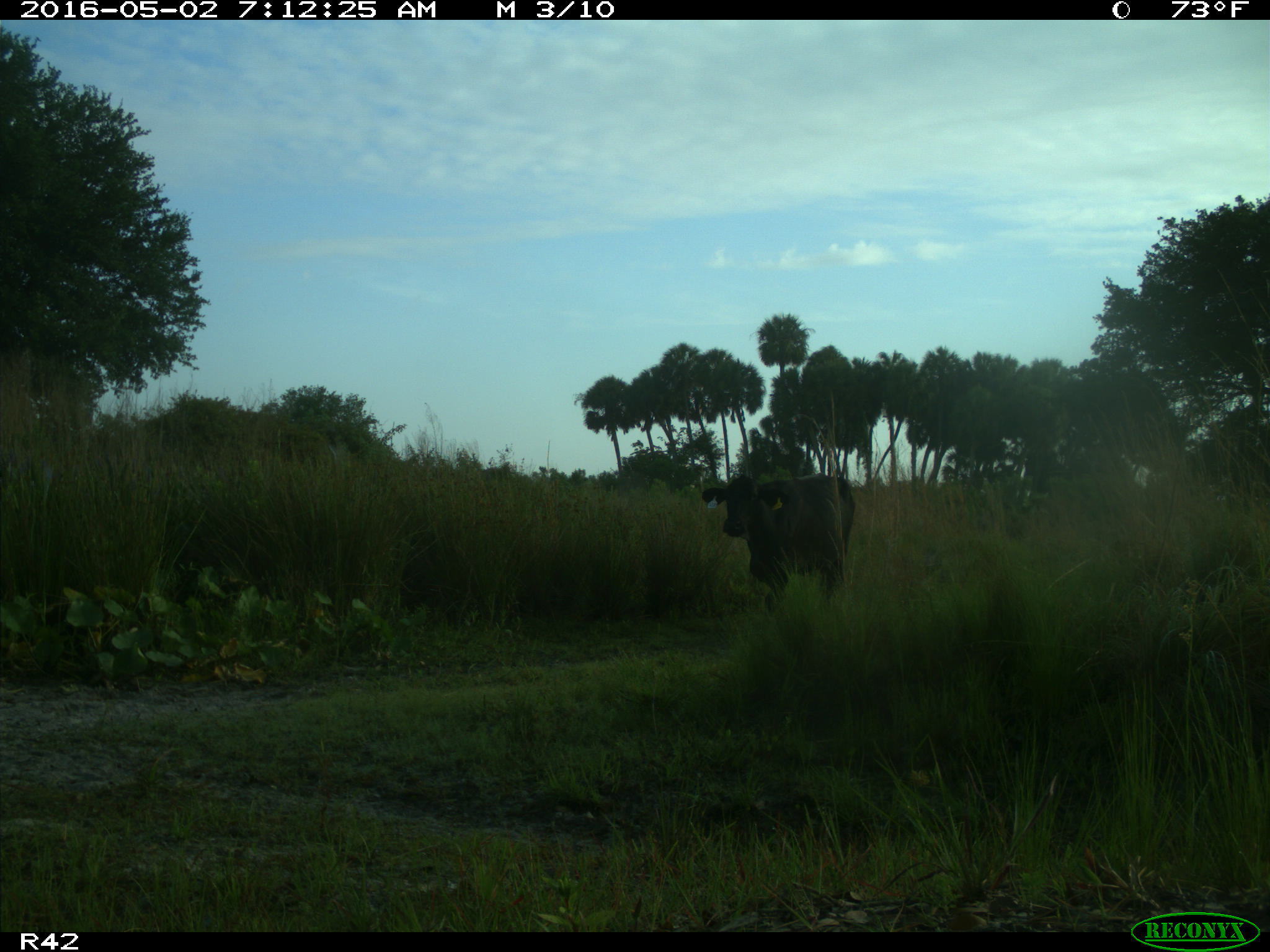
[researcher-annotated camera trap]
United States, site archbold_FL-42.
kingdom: Animalia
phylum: Chordata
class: Mammalia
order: Artiodactyla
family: Bovidae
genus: Bos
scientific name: Bos taurus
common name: domestic cow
Bos taurus (domestic cow).